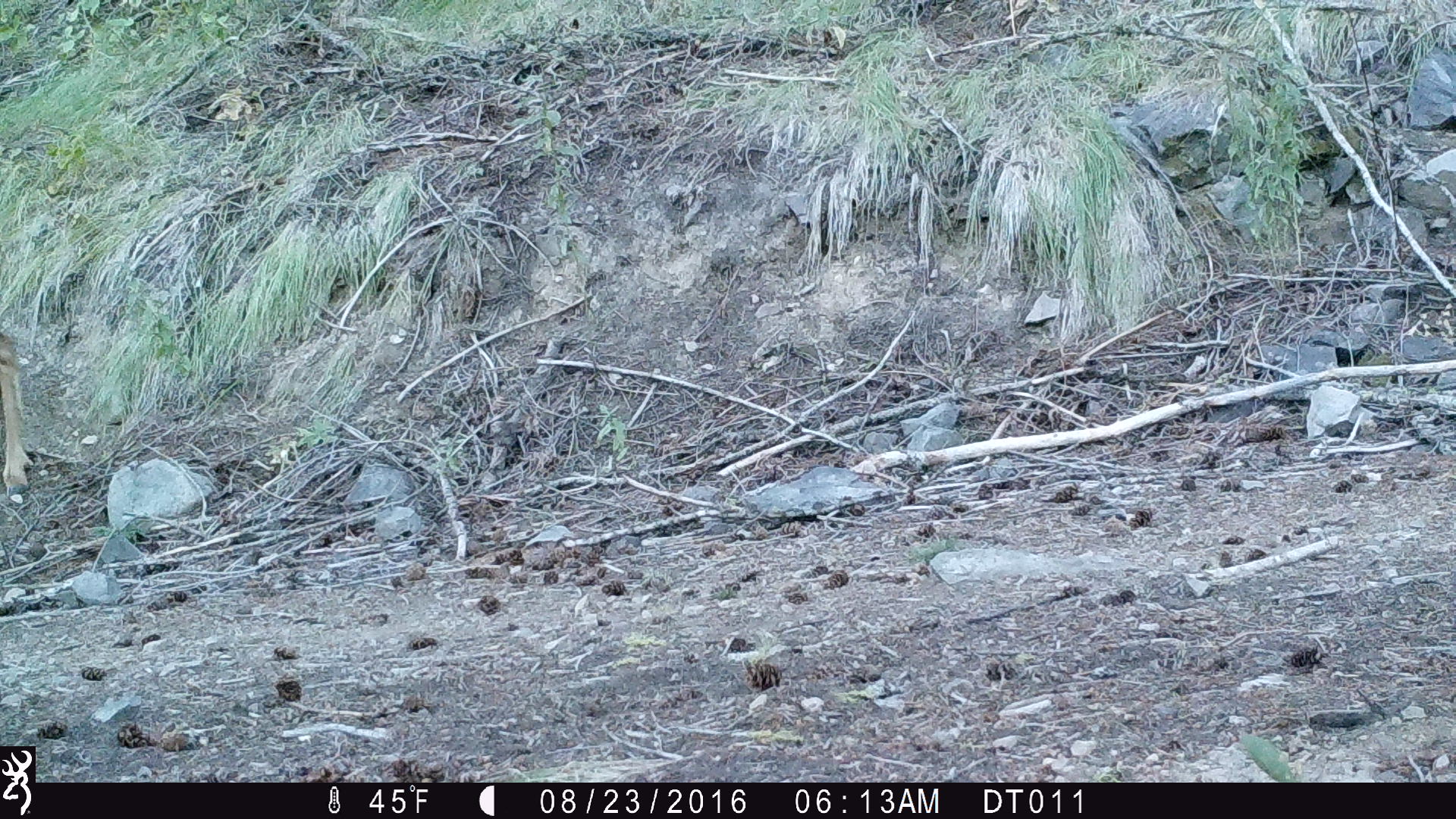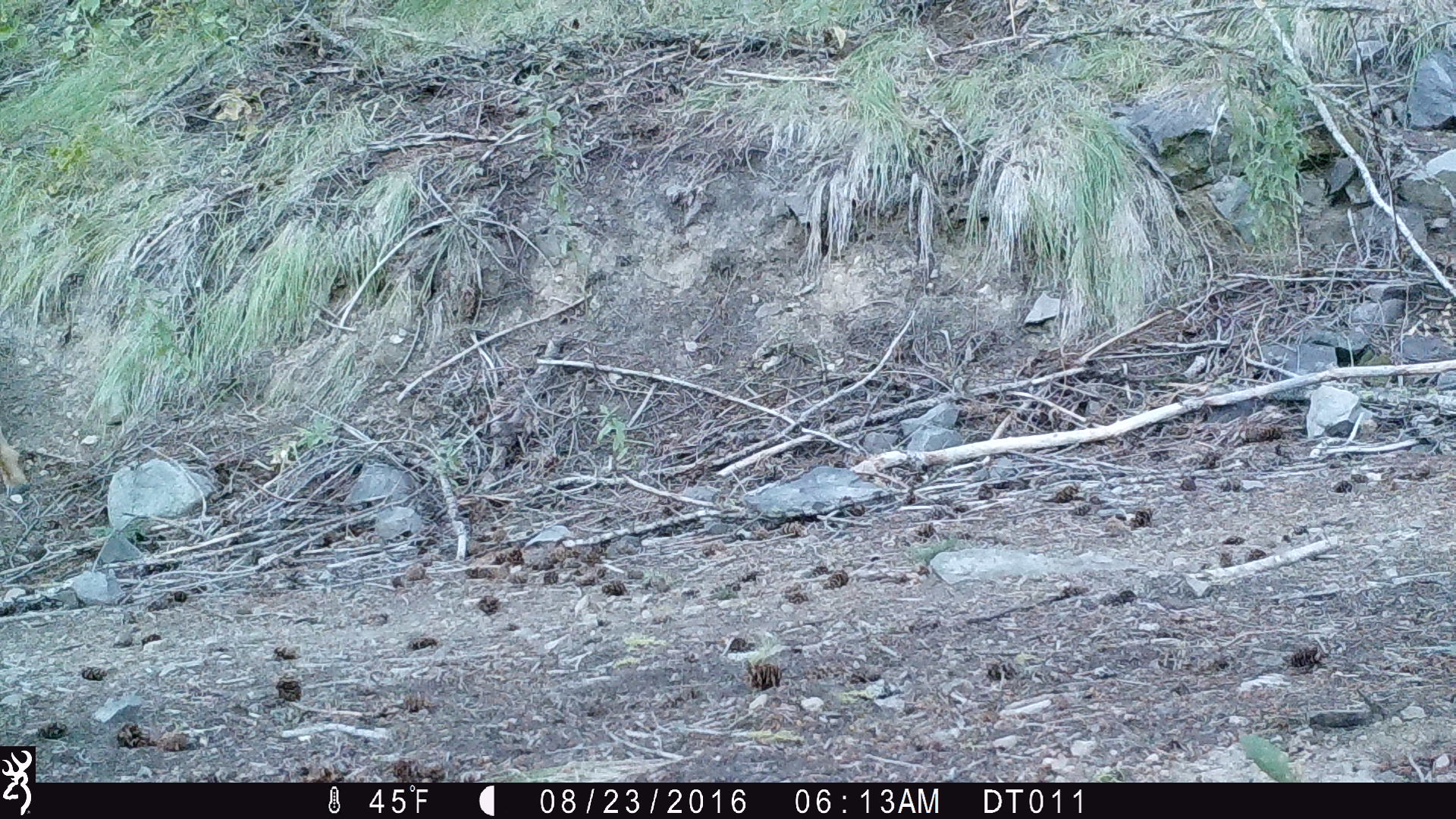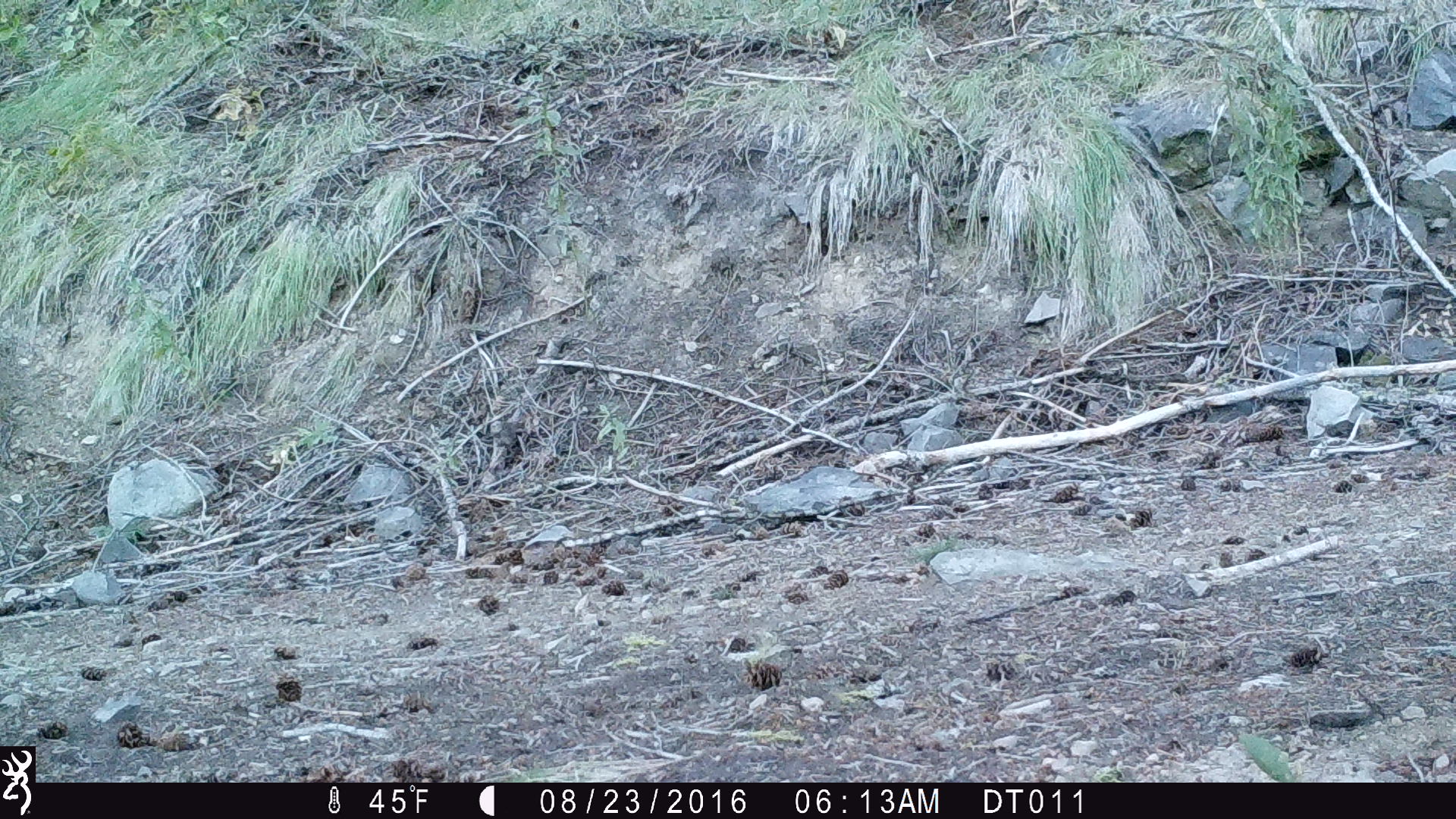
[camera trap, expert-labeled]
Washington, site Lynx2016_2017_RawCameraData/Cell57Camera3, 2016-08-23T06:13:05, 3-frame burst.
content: unidentified animal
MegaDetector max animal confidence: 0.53